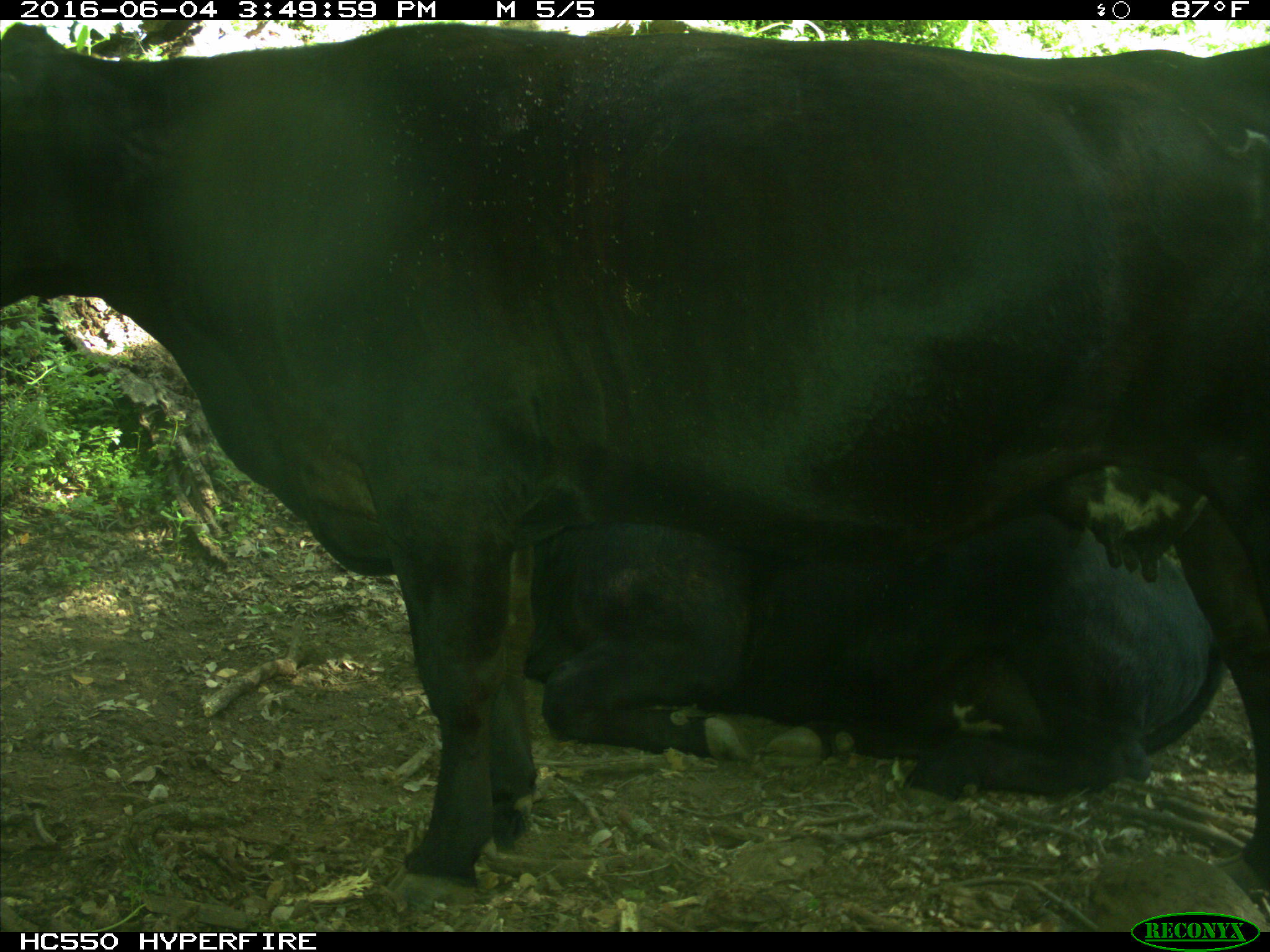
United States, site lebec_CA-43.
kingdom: Animalia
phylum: Chordata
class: Mammalia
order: Artiodactyla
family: Bovidae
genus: Bos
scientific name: Bos taurus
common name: domestic cow